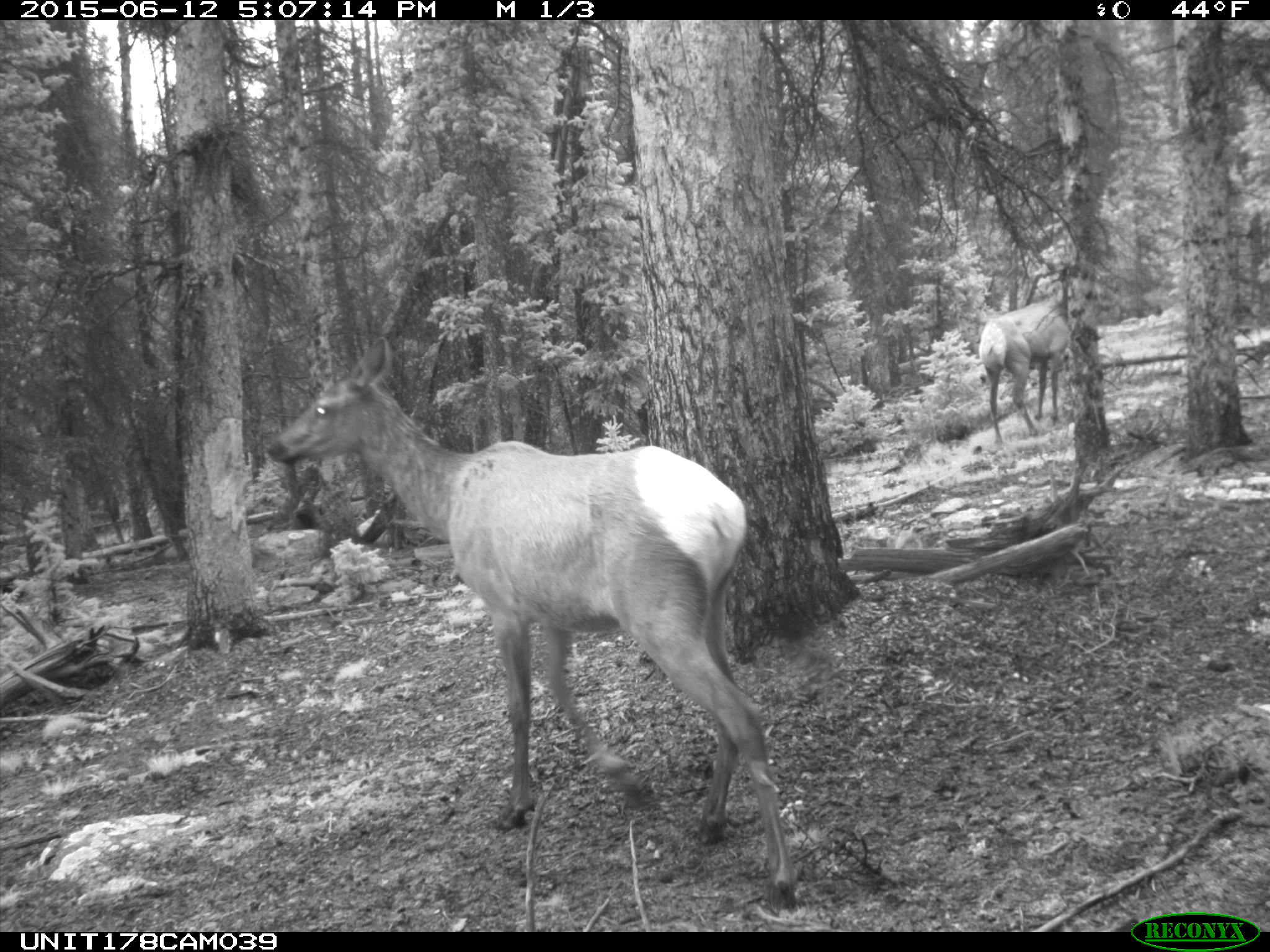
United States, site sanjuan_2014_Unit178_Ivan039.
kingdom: Animalia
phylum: Chordata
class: Mammalia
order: Artiodactyla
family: Cervidae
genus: Cervus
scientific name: Cervus elaphus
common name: red deer